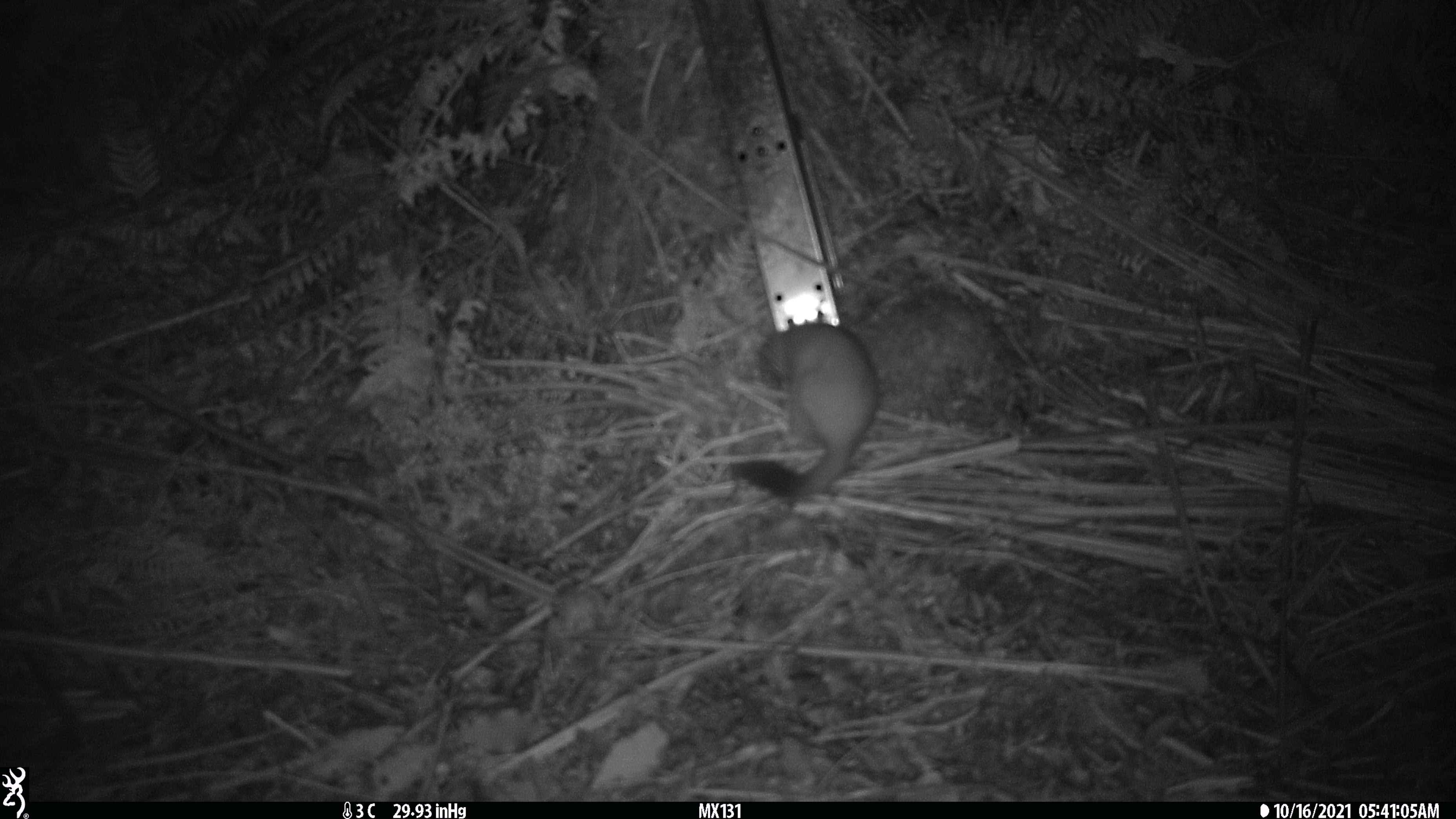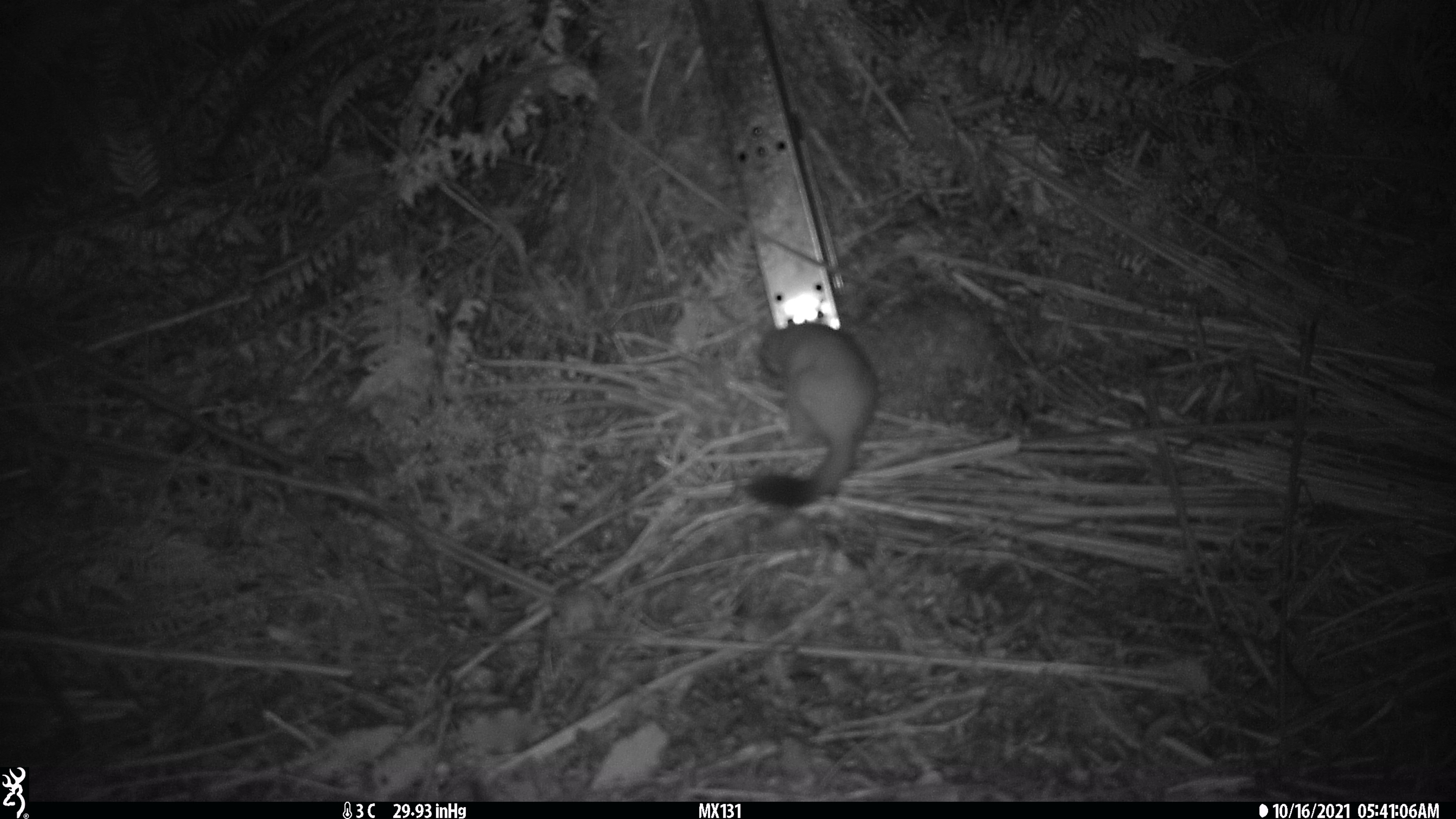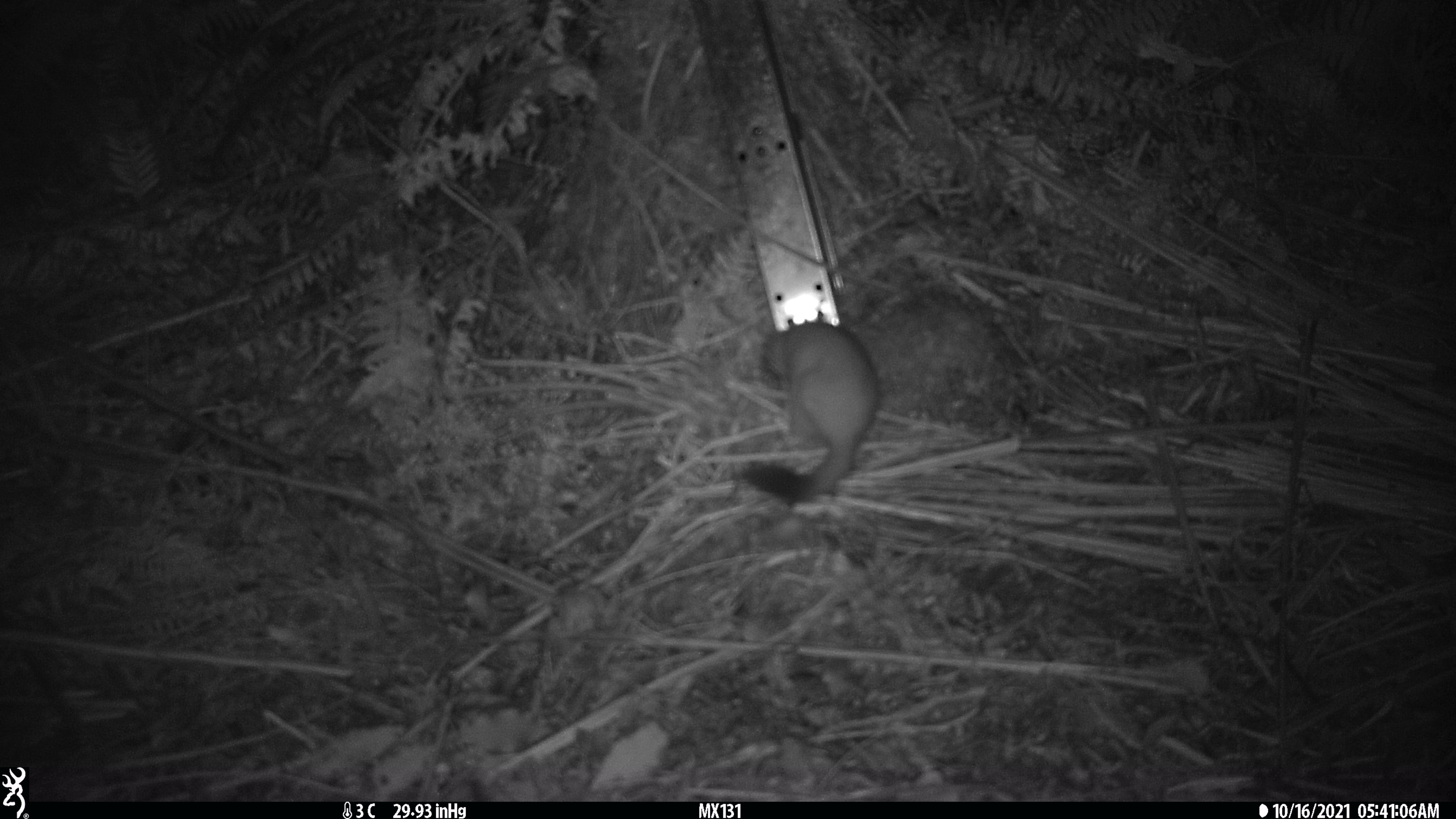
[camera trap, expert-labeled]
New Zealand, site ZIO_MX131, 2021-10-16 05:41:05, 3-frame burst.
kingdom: Animalia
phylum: Chordata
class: Mammalia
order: Carnivora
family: Mustelidae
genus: Mustela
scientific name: Mustela erminea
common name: stoat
Stoat (Mustela erminea).